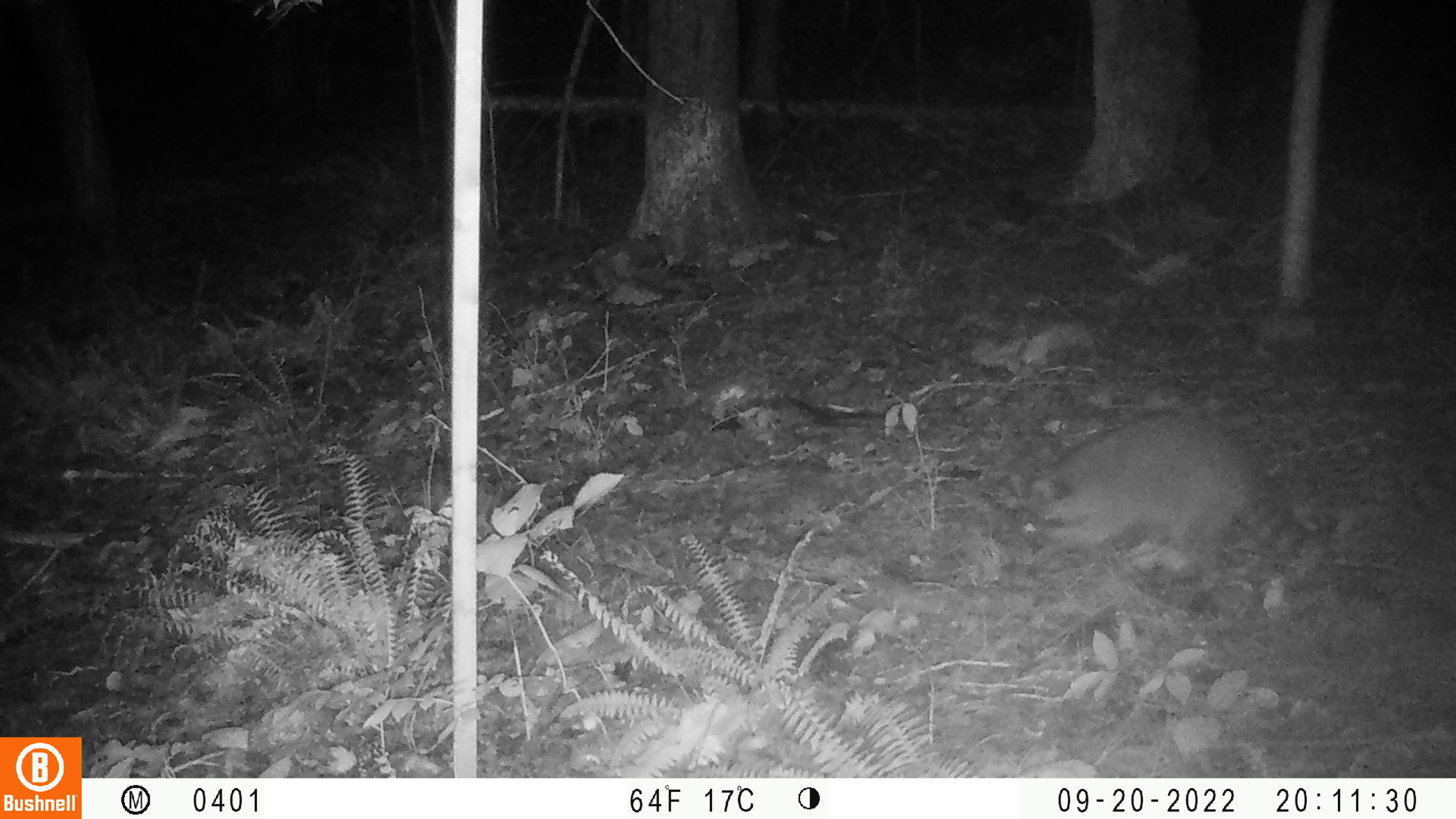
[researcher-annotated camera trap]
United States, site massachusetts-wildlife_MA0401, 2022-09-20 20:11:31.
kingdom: Animalia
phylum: Chordata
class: Mammalia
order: Carnivora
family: Procyonidae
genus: Procyon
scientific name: Procyon lotor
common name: raccoon